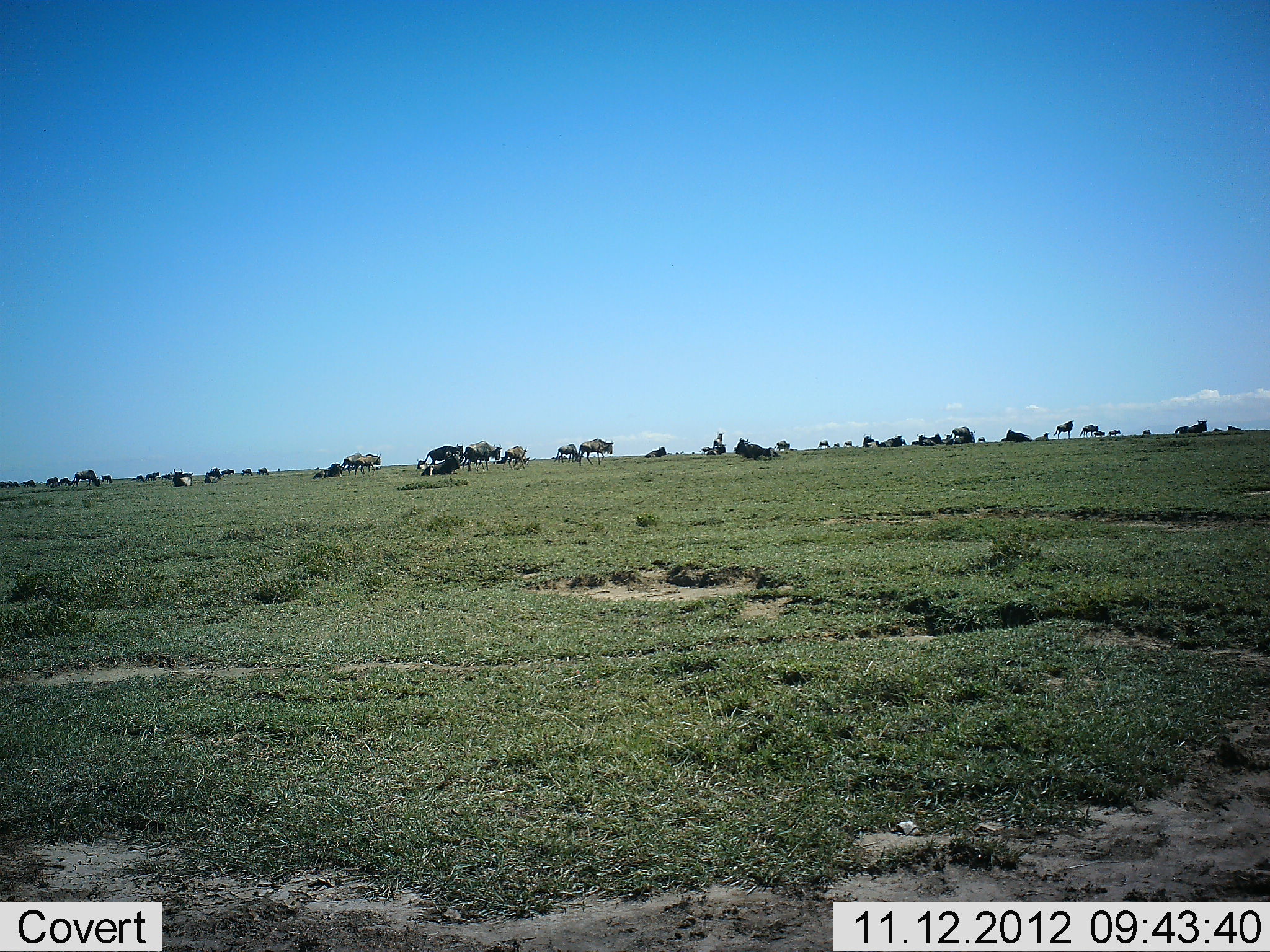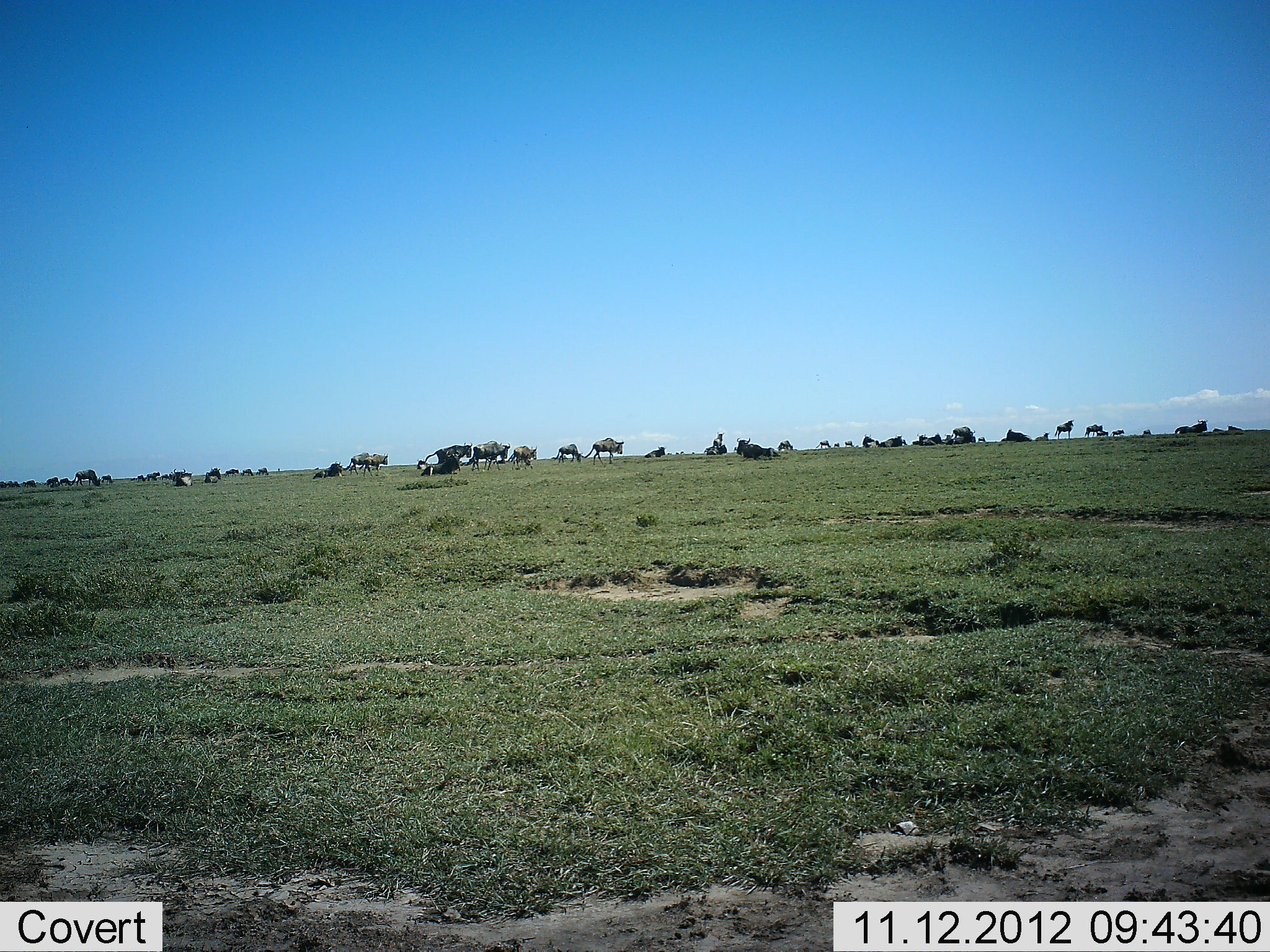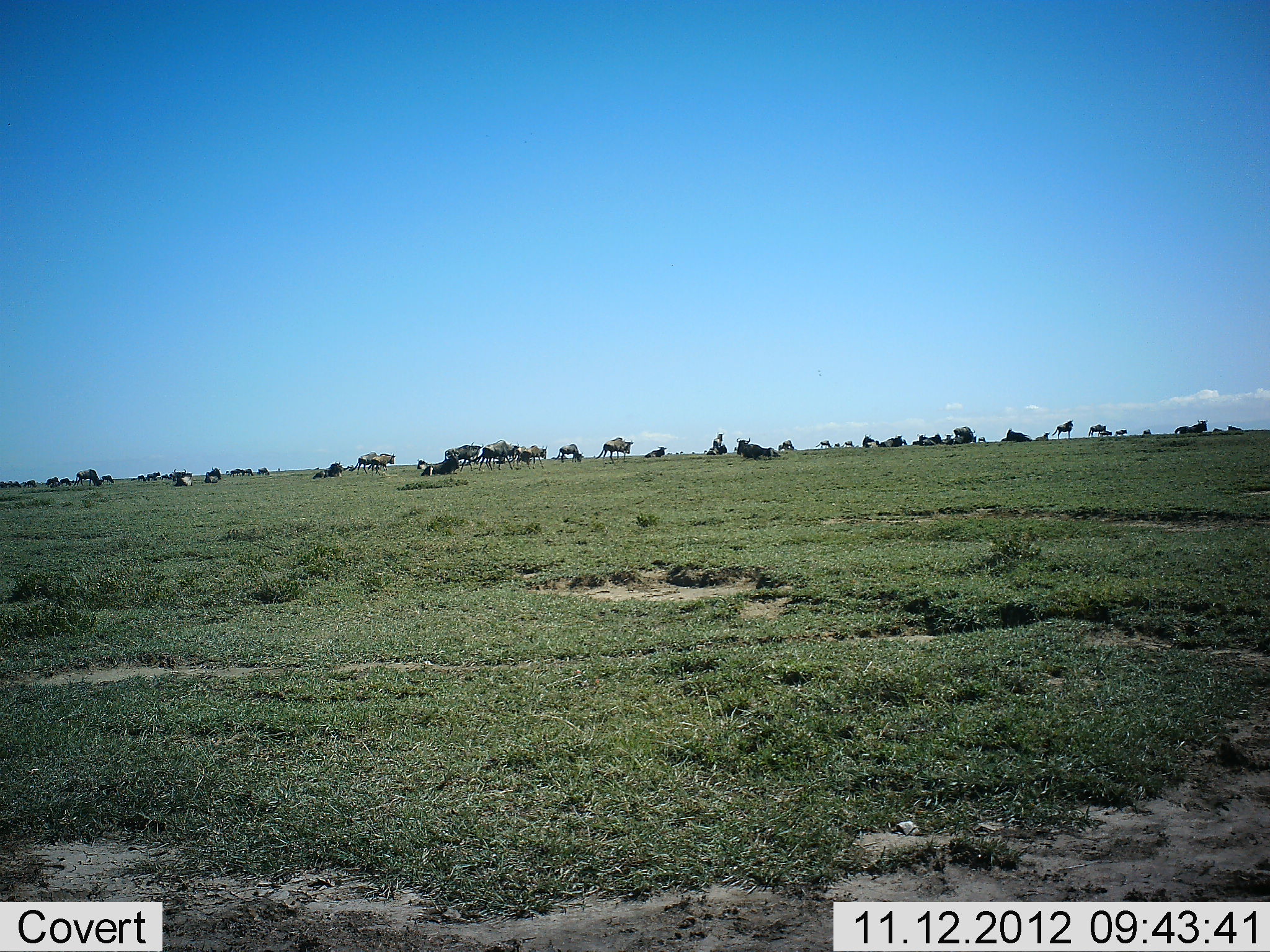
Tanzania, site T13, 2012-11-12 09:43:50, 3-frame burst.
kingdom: Animalia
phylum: Chordata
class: Mammalia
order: Artiodactyla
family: Bovidae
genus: Connochaetes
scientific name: Connochaetes taurinus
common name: blue wildebeest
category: wildebeest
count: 11-50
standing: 80%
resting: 50%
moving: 100%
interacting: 0%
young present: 0%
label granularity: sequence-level